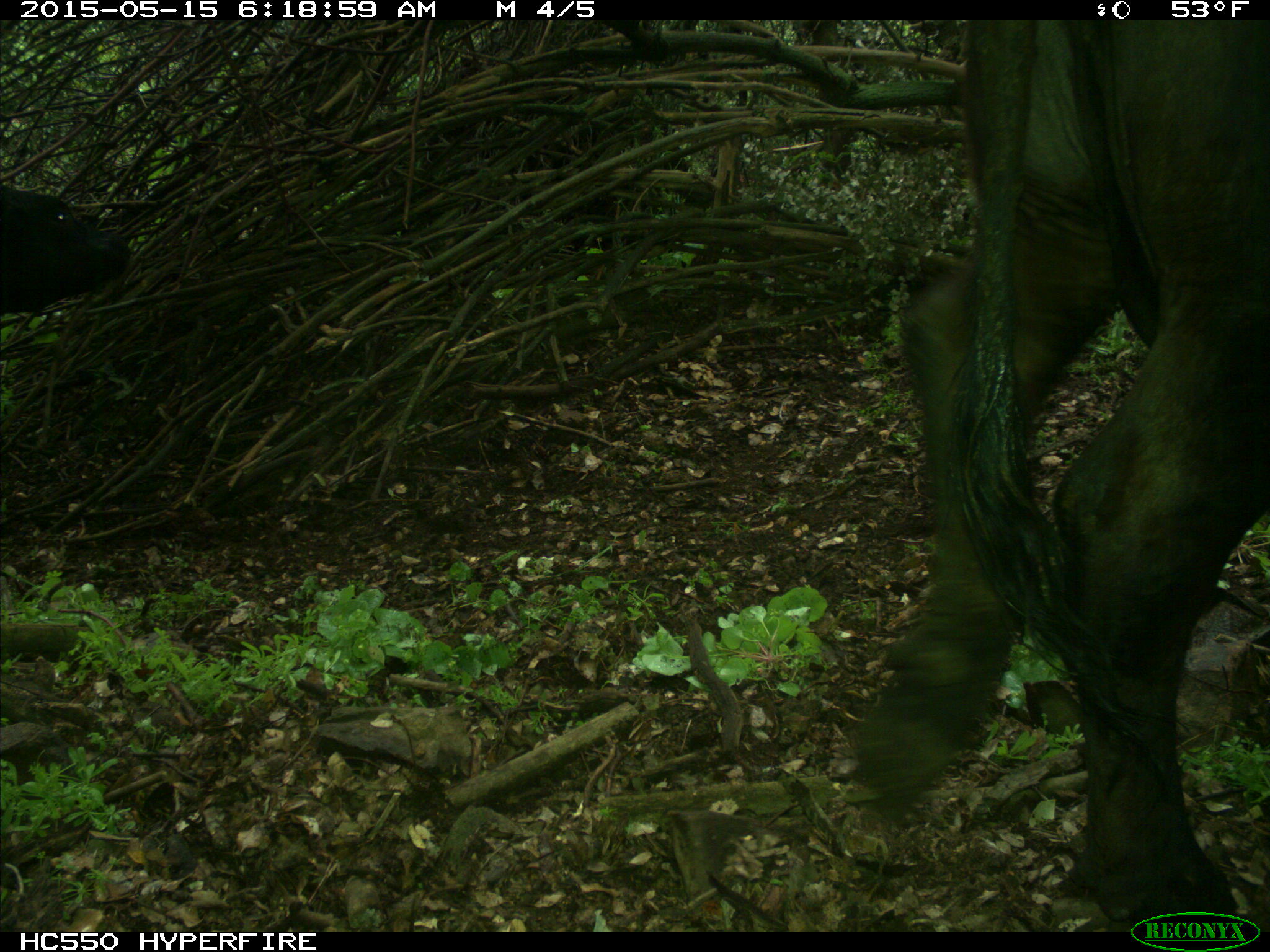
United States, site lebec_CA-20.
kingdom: Animalia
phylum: Chordata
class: Mammalia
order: Artiodactyla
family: Bovidae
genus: Bos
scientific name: Bos taurus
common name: domestic cow